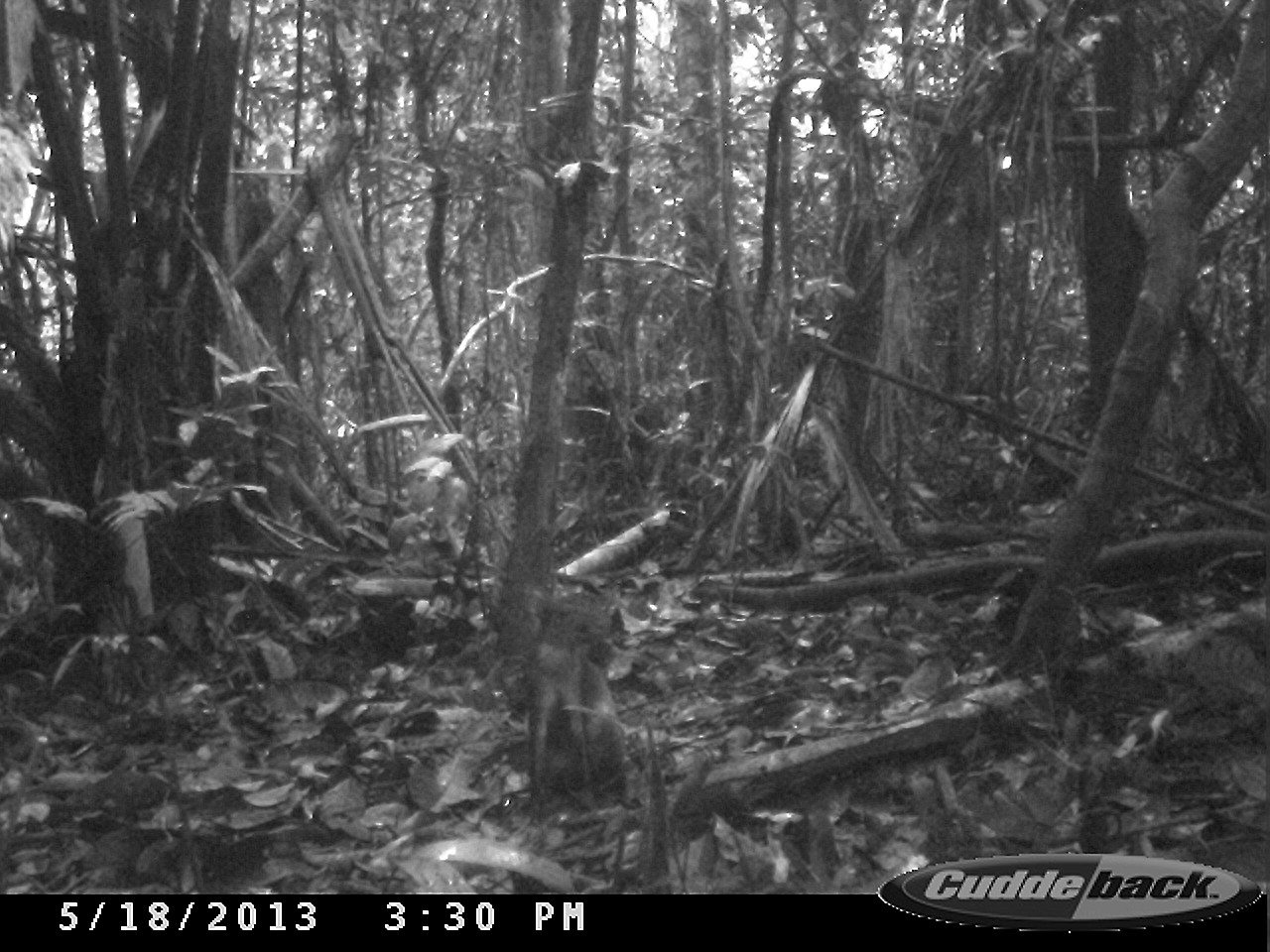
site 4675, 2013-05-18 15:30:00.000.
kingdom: Animalia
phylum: Chordata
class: Mammalia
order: Rodentia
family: Dasyproctidae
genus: Dasyprocta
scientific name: Dasyprocta leporina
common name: red-rumped agouti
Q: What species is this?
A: Dasyprocta leporina (red-rumped agouti).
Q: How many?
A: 1.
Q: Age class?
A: Adult.